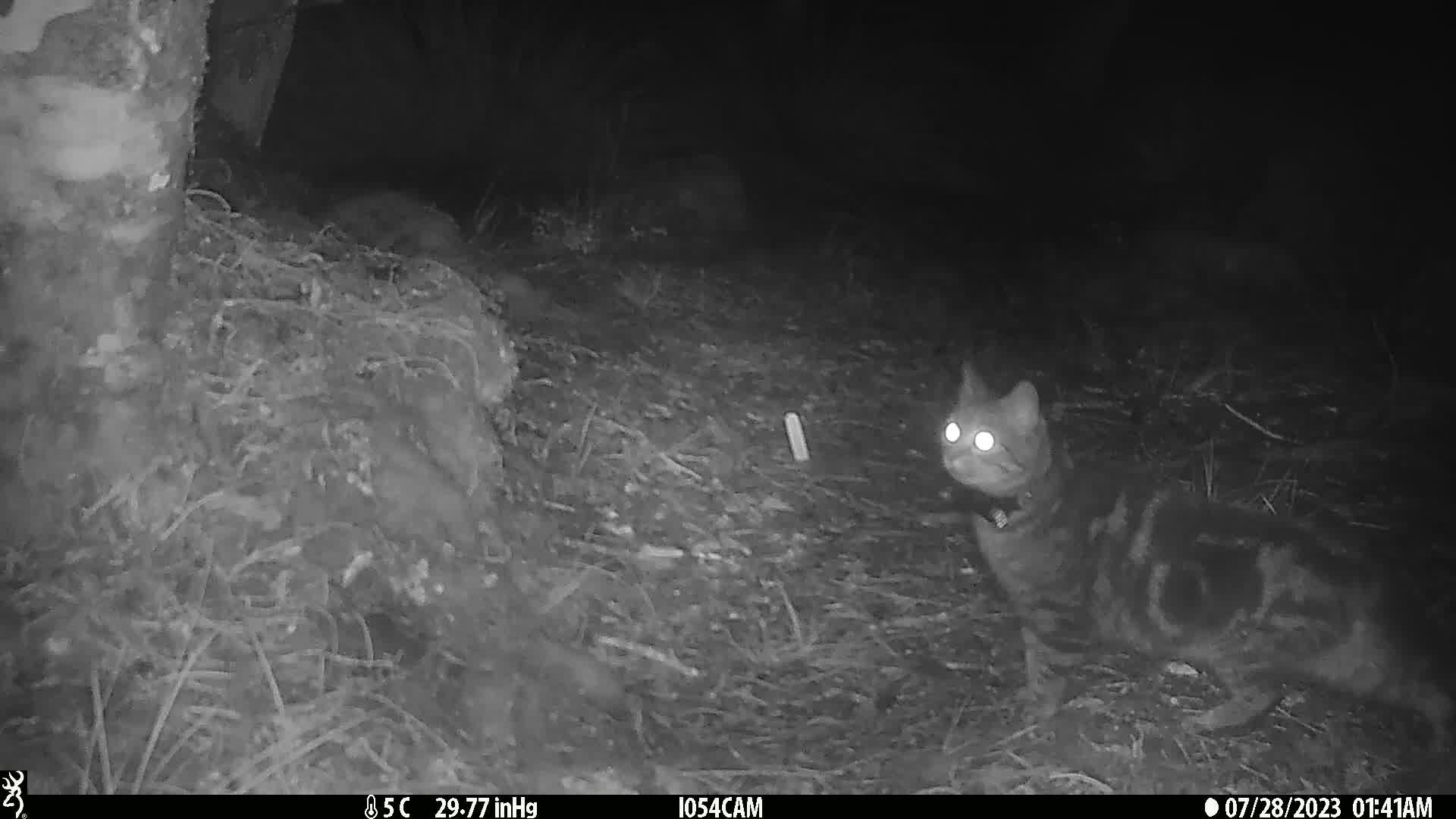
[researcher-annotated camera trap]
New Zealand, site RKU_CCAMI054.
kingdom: Animalia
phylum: Chordata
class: Mammalia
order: Carnivora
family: Felidae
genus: Felis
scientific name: Felis catus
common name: domestic cat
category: cat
Cat (domestic cat) (Felis catus).